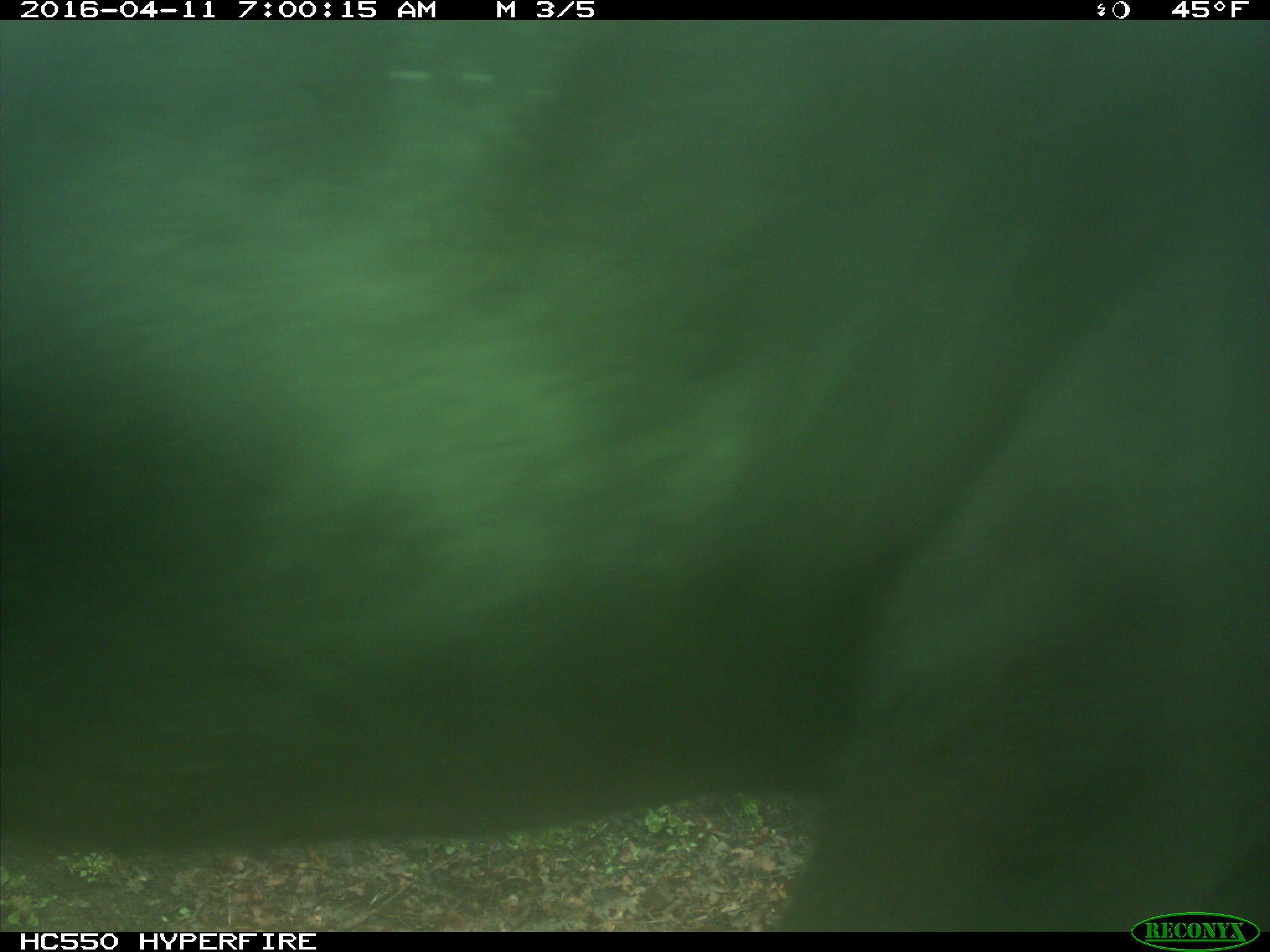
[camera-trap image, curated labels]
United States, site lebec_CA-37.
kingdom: Animalia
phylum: Chordata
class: Mammalia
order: Artiodactyla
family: Bovidae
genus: Bos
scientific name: Bos taurus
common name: domestic cow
Bos taurus (domestic cow).